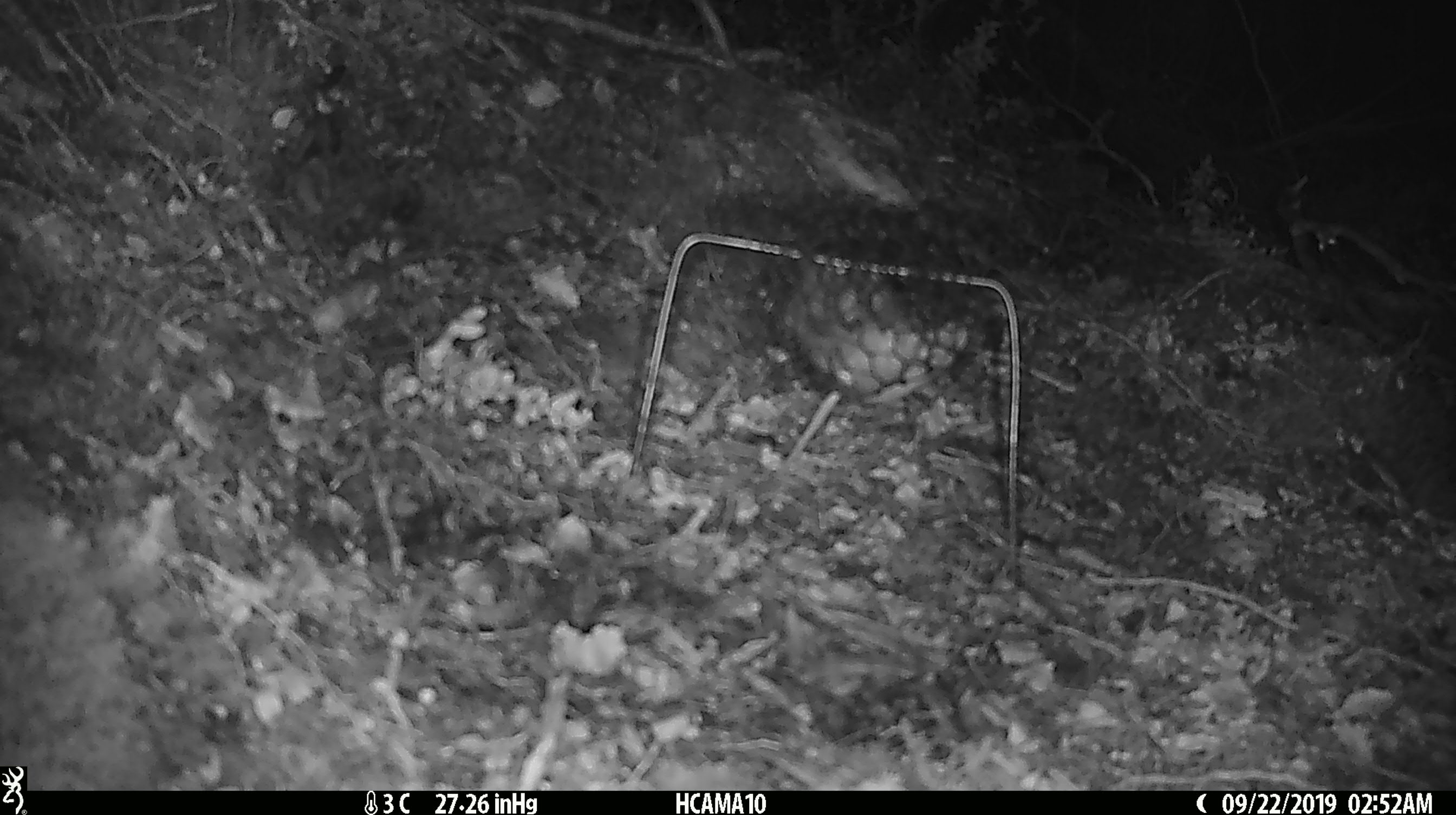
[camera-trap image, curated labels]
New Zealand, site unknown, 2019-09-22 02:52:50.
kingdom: Animalia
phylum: Chordata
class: Mammalia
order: Rodentia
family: Muridae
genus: Mus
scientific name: Mus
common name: mouse